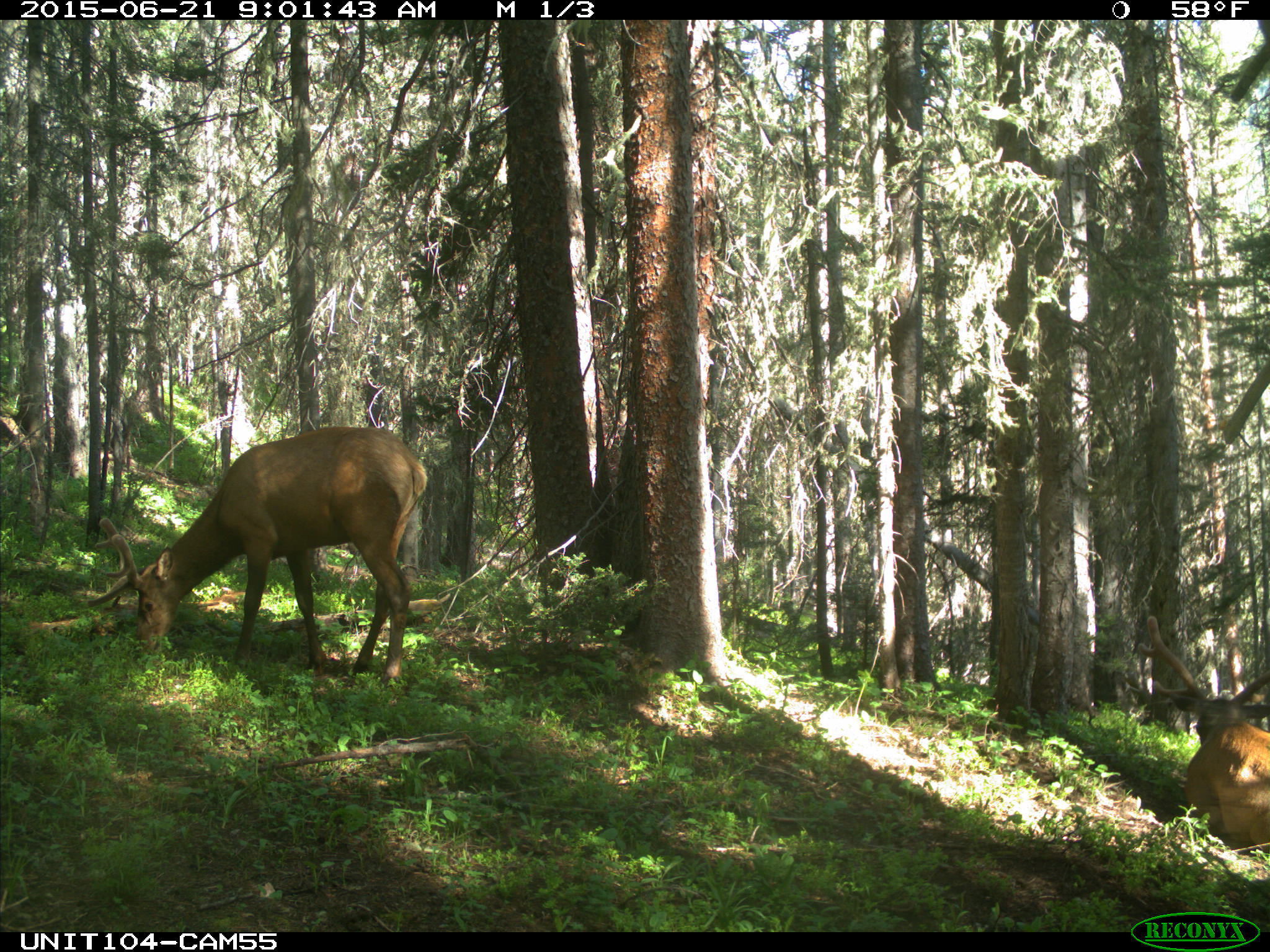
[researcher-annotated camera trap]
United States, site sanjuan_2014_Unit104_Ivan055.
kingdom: Animalia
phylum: Chordata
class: Mammalia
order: Artiodactyla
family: Cervidae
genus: Cervus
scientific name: Cervus elaphus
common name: red deer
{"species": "Cervus elaphus (red deer)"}